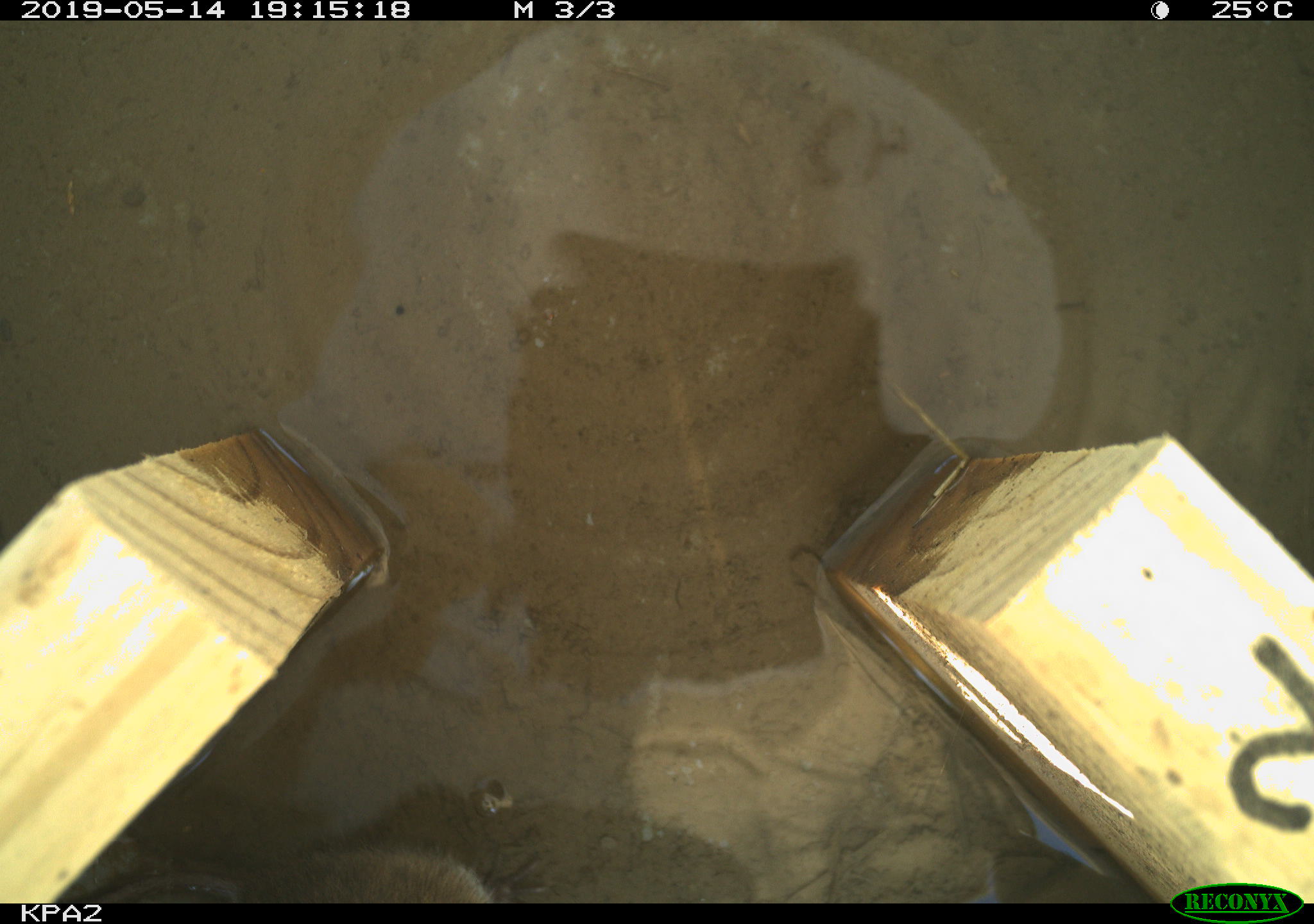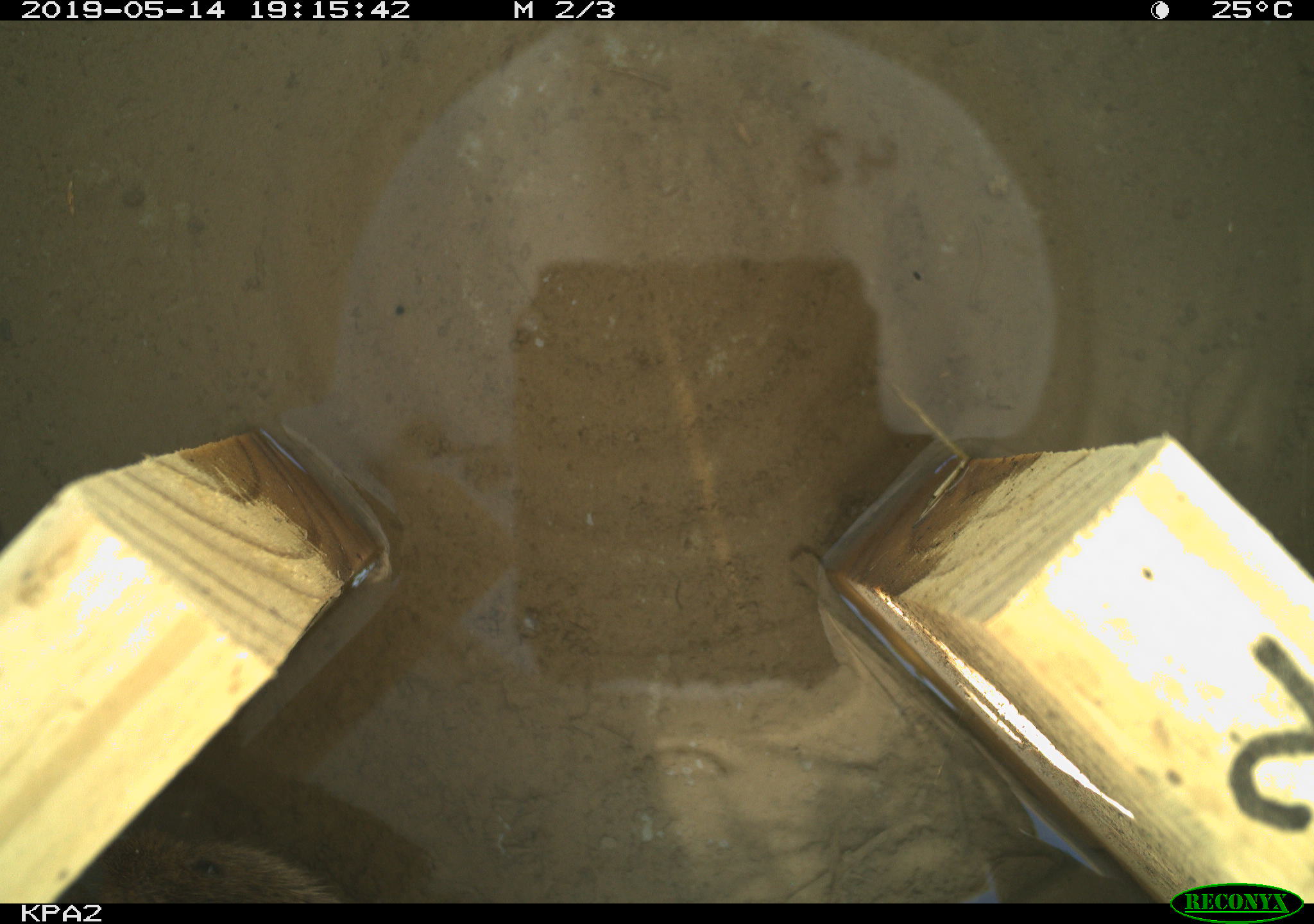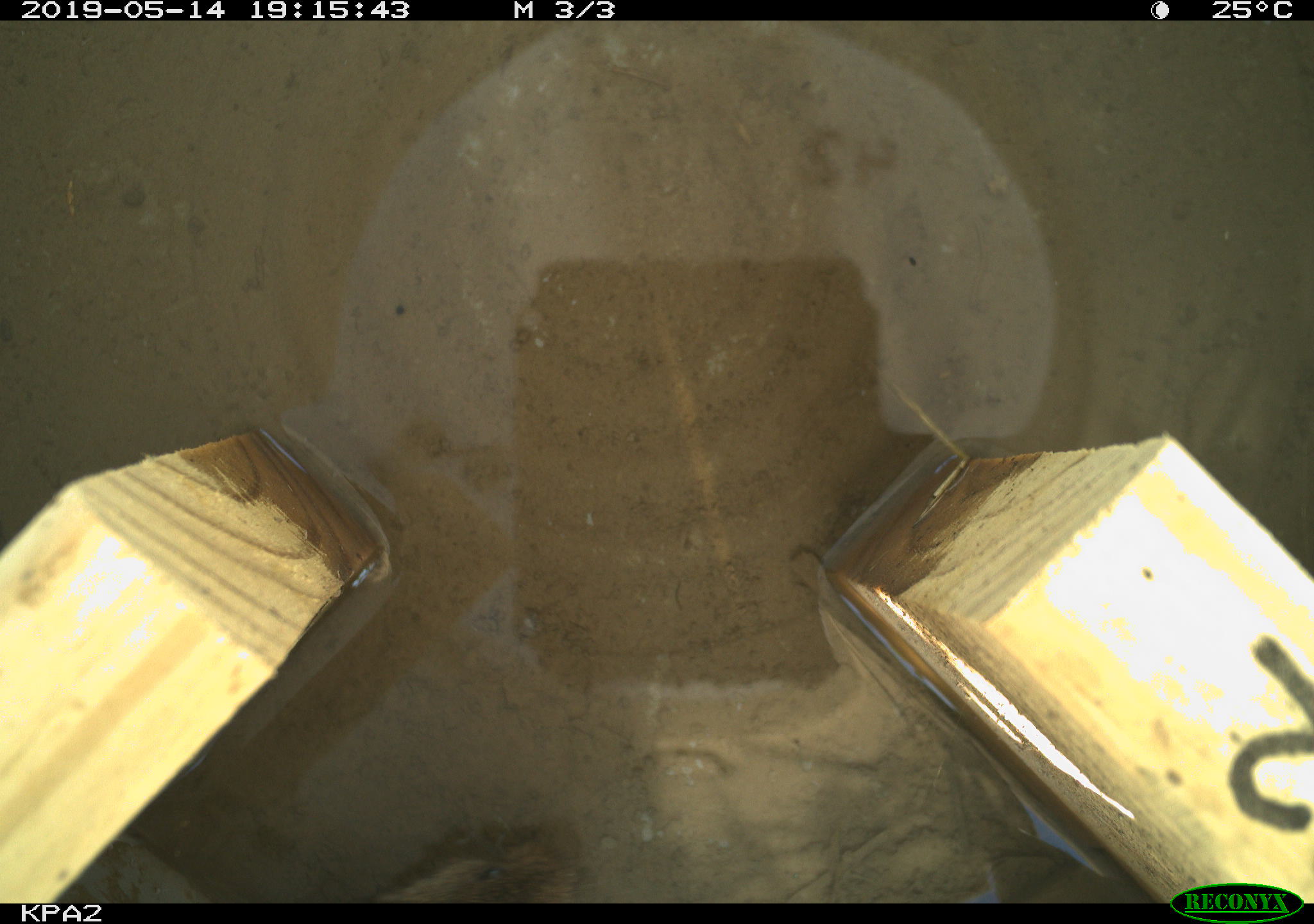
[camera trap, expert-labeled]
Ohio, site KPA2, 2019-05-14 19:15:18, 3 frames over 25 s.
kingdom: Animalia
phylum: Chordata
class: Mammalia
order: Rodentia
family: Cricetidae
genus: Microtus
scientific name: Microtus pennsylvanicus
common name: meadow vole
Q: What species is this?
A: Meadow vole (Microtus pennsylvanicus).